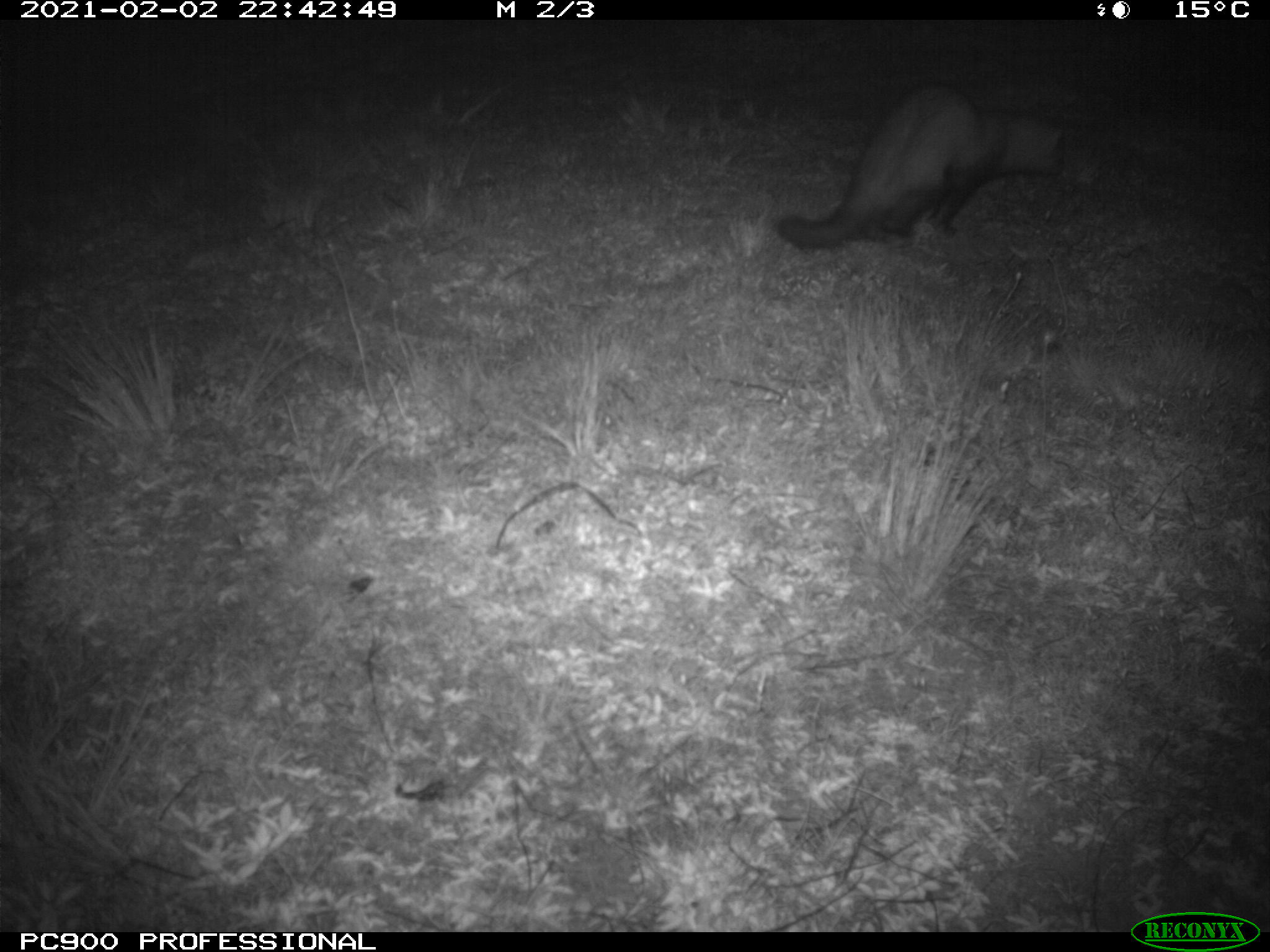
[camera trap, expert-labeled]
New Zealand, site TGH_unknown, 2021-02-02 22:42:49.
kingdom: Animalia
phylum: Chordata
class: Mammalia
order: Carnivora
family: Mustelidae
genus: Mustela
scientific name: Mustela furo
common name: ferret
Ferret (Mustela furo).